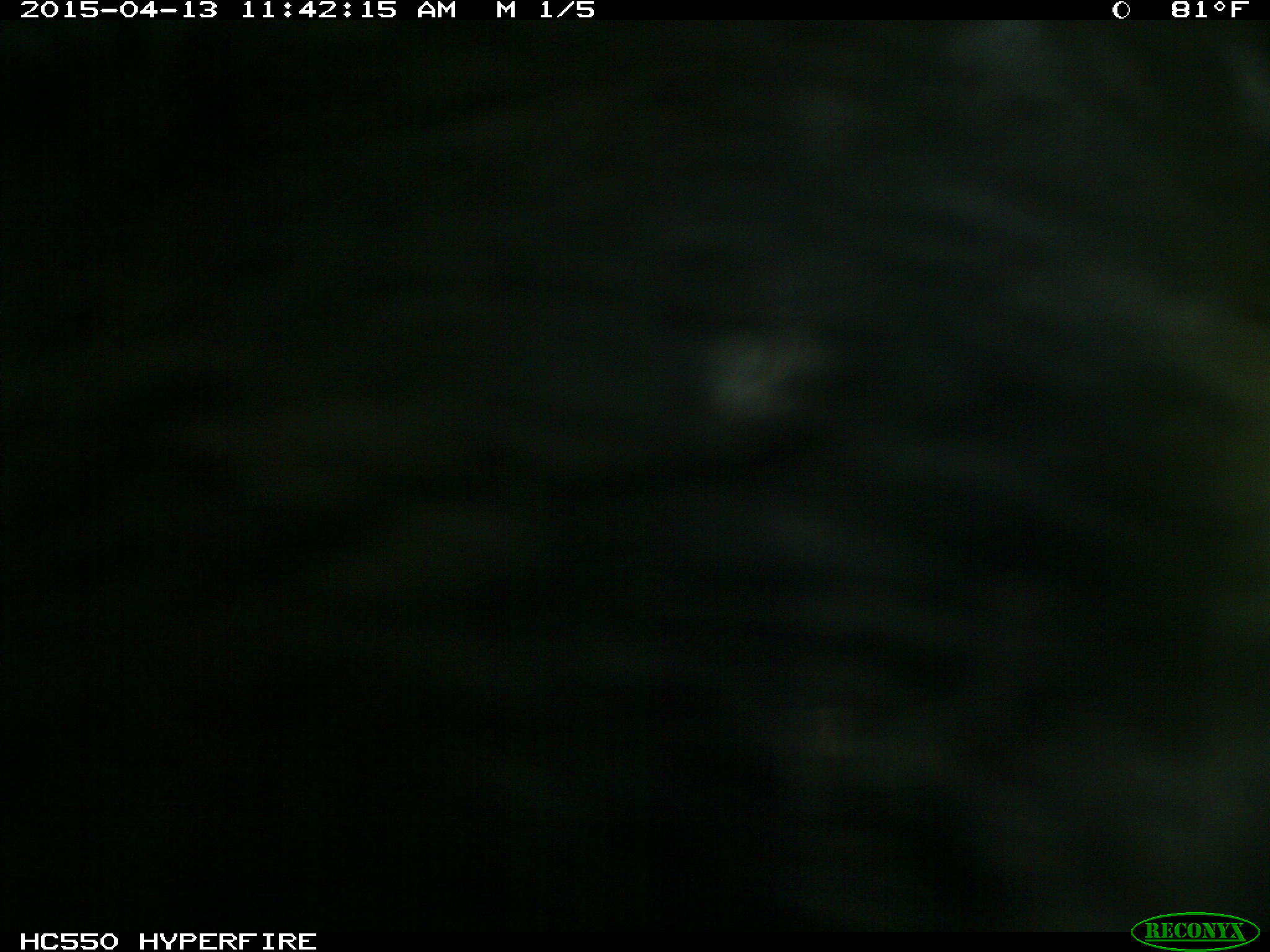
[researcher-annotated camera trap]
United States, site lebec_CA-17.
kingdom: Animalia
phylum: Chordata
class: Mammalia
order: Artiodactyla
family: Bovidae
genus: Bos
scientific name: Bos taurus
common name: domestic cow